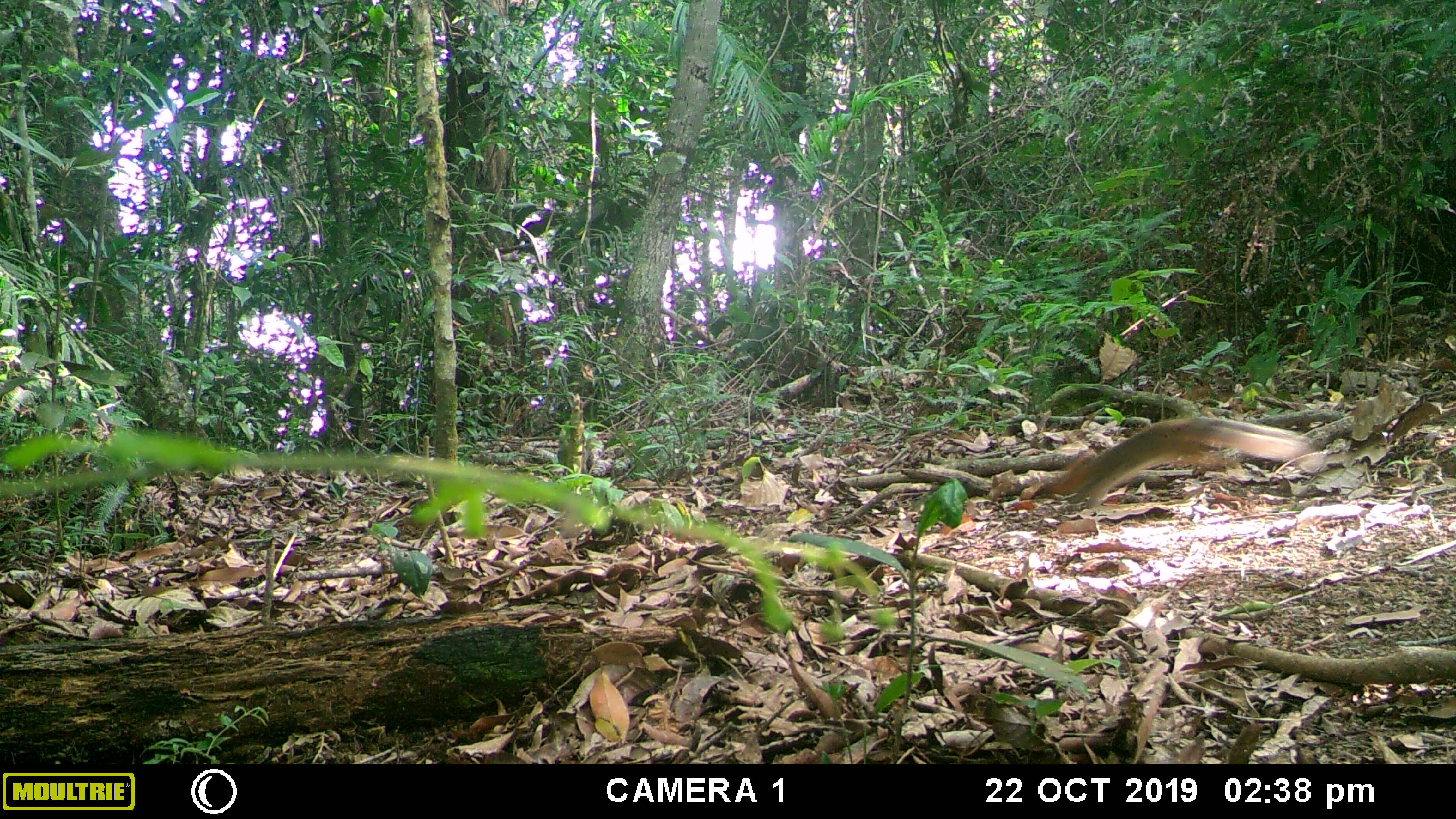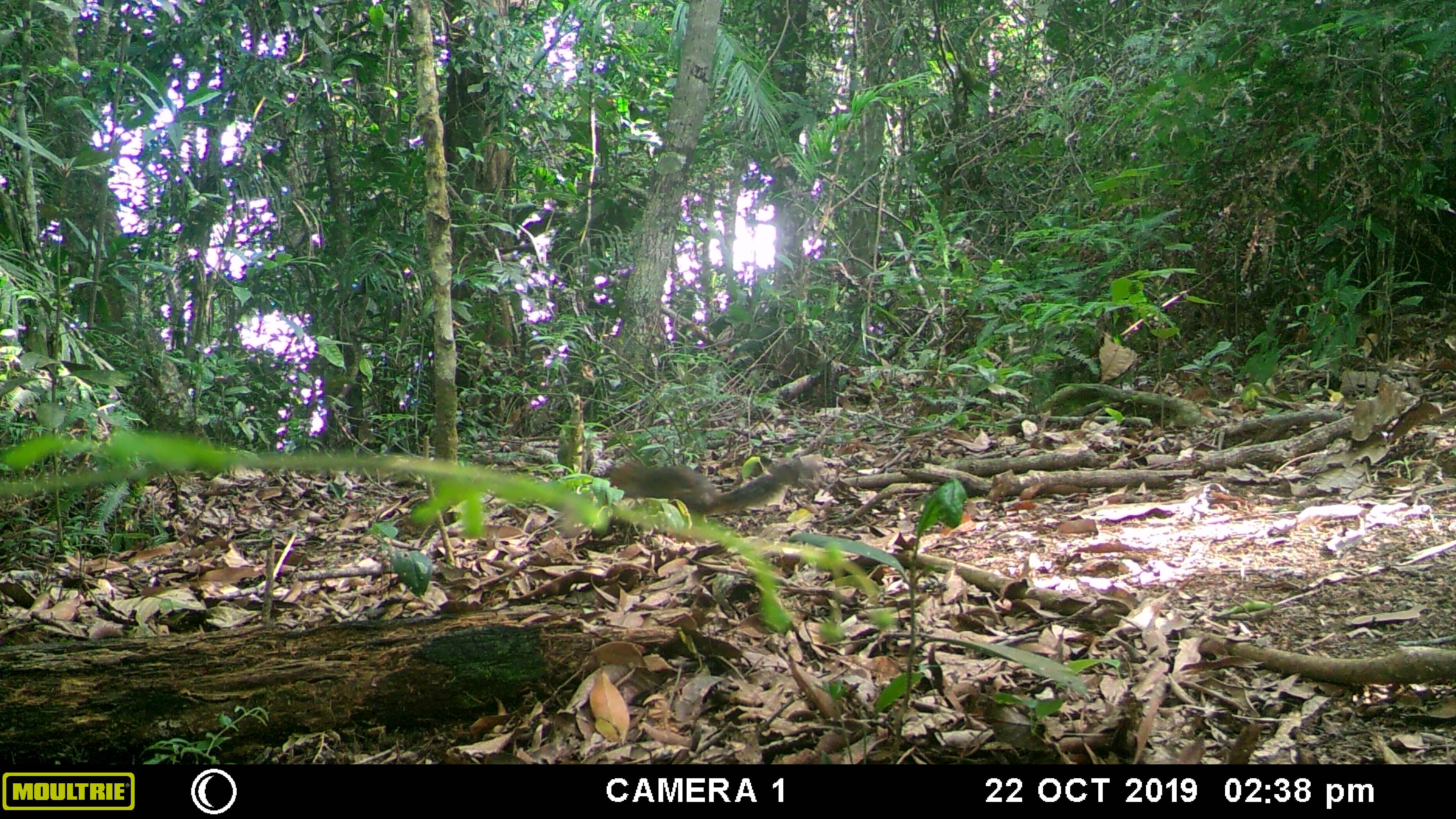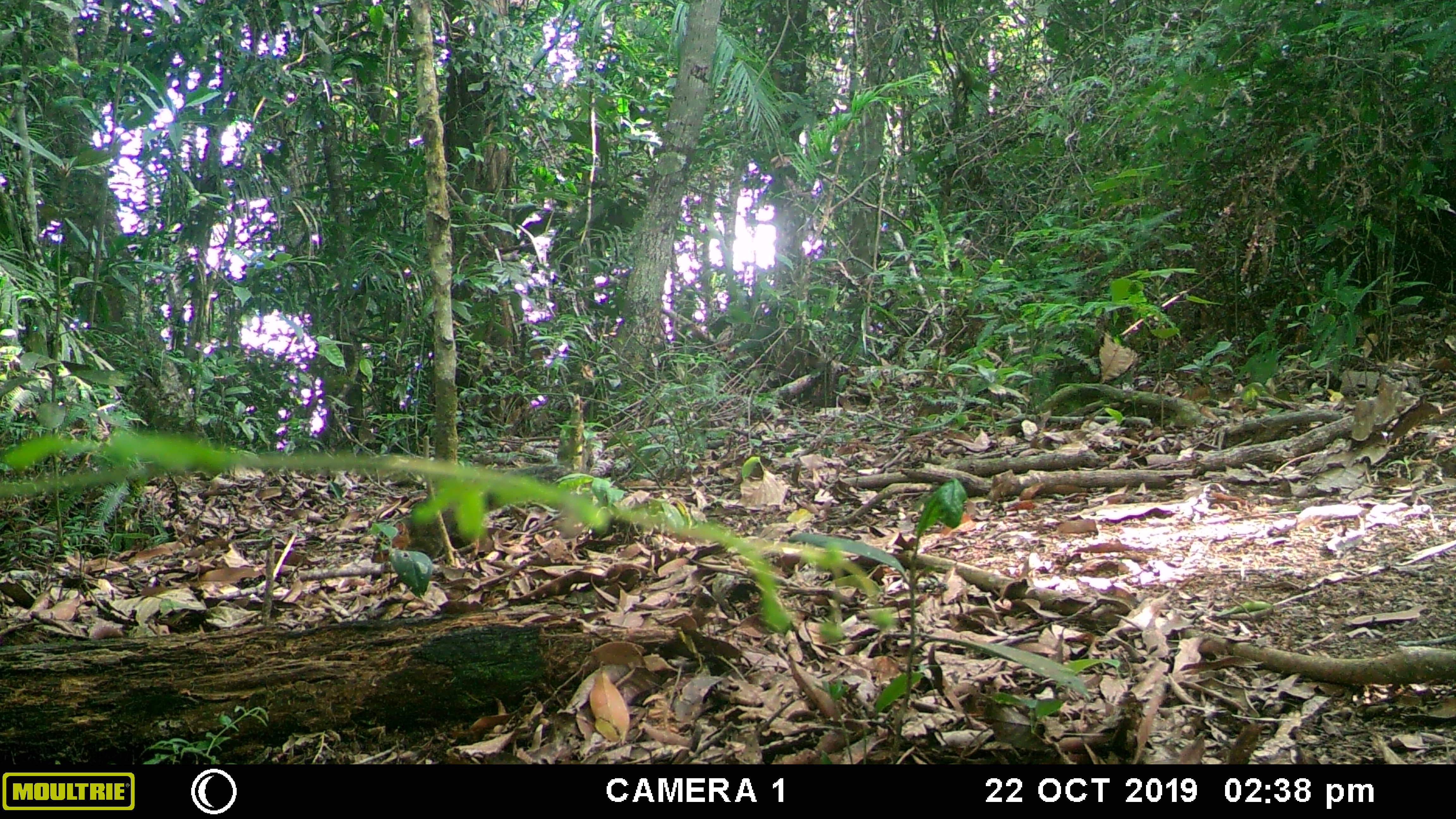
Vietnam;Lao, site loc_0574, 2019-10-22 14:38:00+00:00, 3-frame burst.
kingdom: Animalia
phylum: Chordata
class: Mammalia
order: Rodentia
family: Sciuridae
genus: Dremomys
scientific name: Dremomys rufigenis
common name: red-cheeked squirrel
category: red cheeked squirrel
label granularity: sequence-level